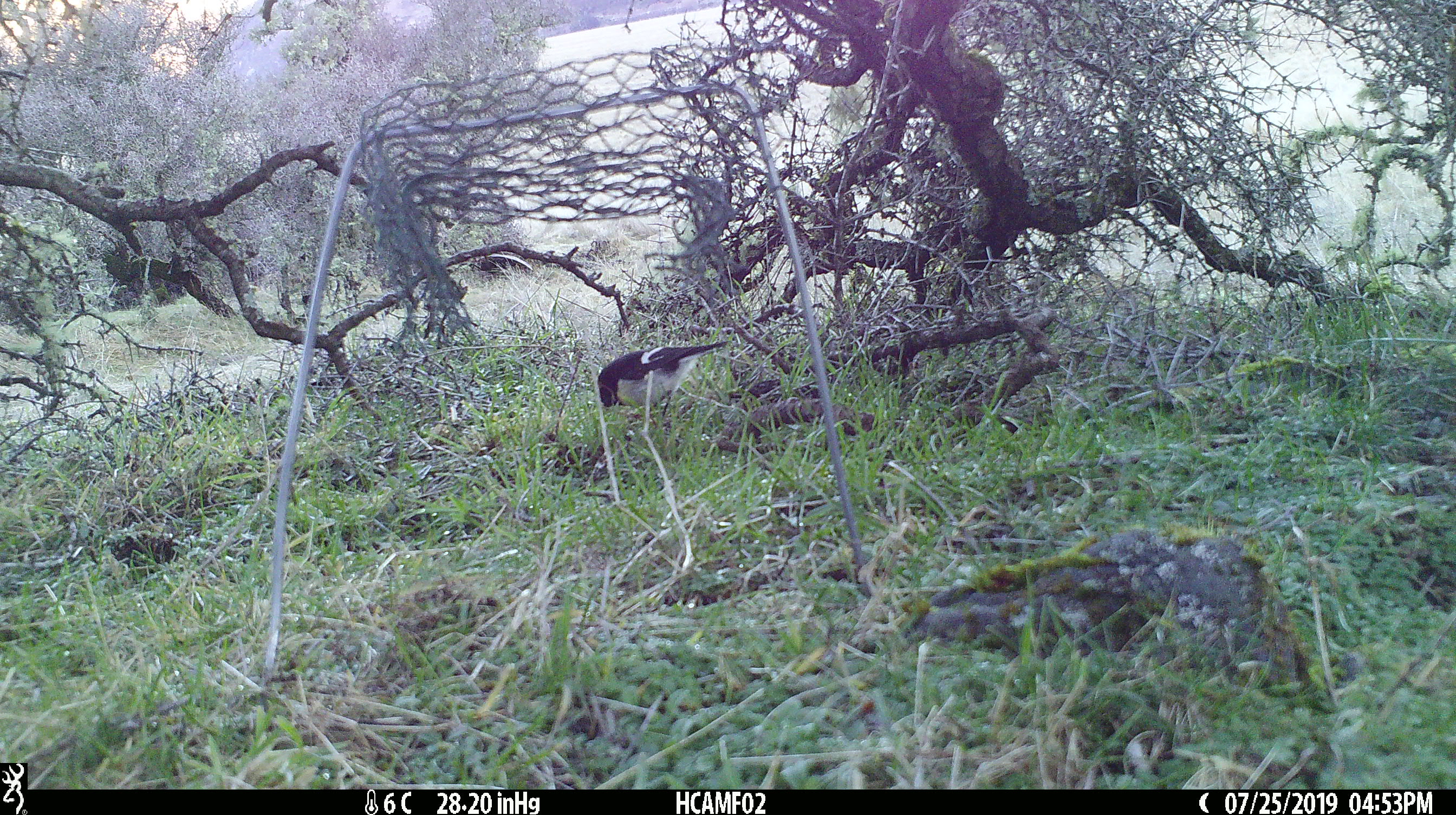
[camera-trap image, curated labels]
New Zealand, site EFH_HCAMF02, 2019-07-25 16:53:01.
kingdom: Animalia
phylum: Chordata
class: Aves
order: Passeriformes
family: Petroicidae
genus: Petroica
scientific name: Petroica macrocephala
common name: tomtit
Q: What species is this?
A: Tomtit (Petroica macrocephala).